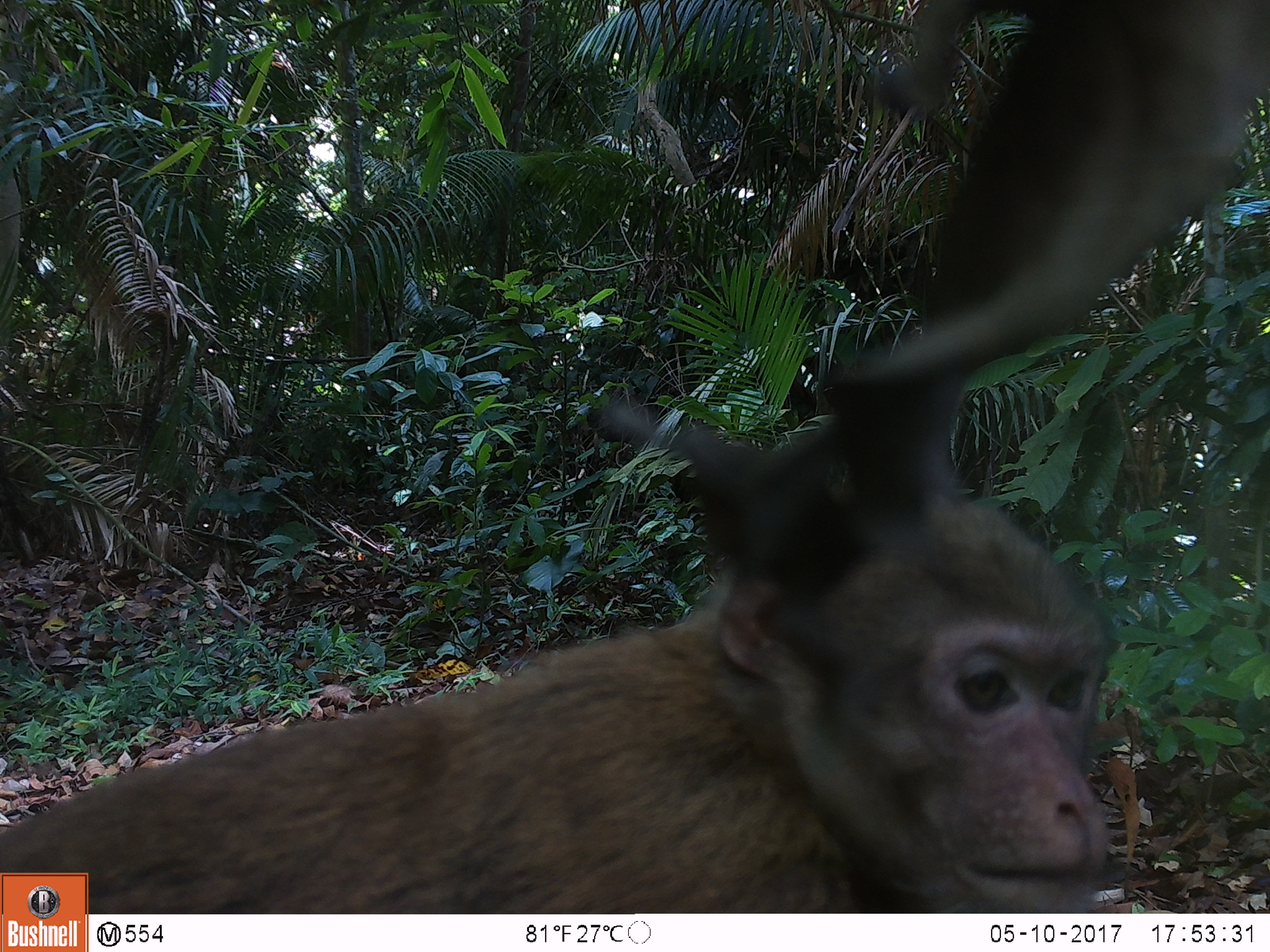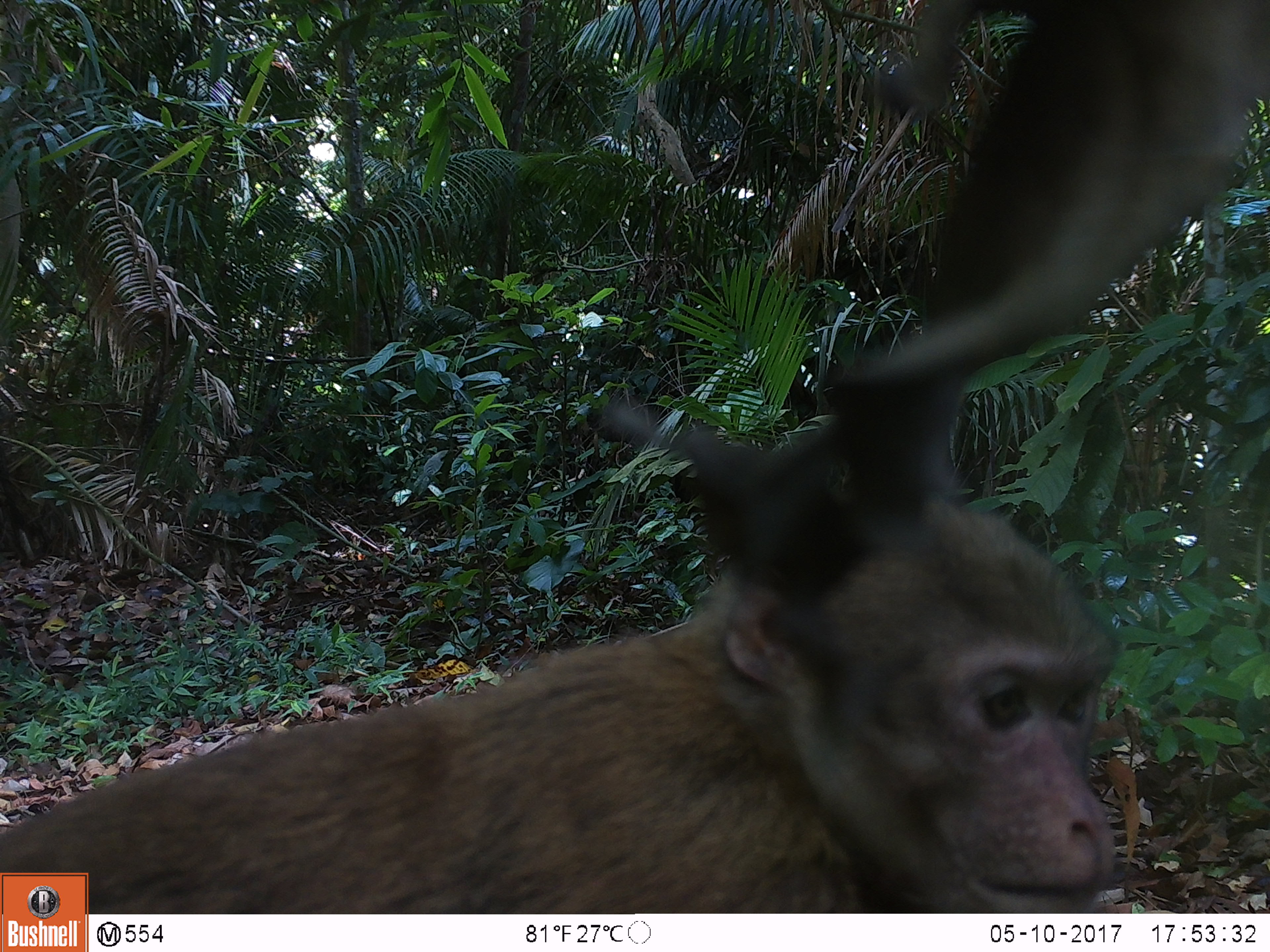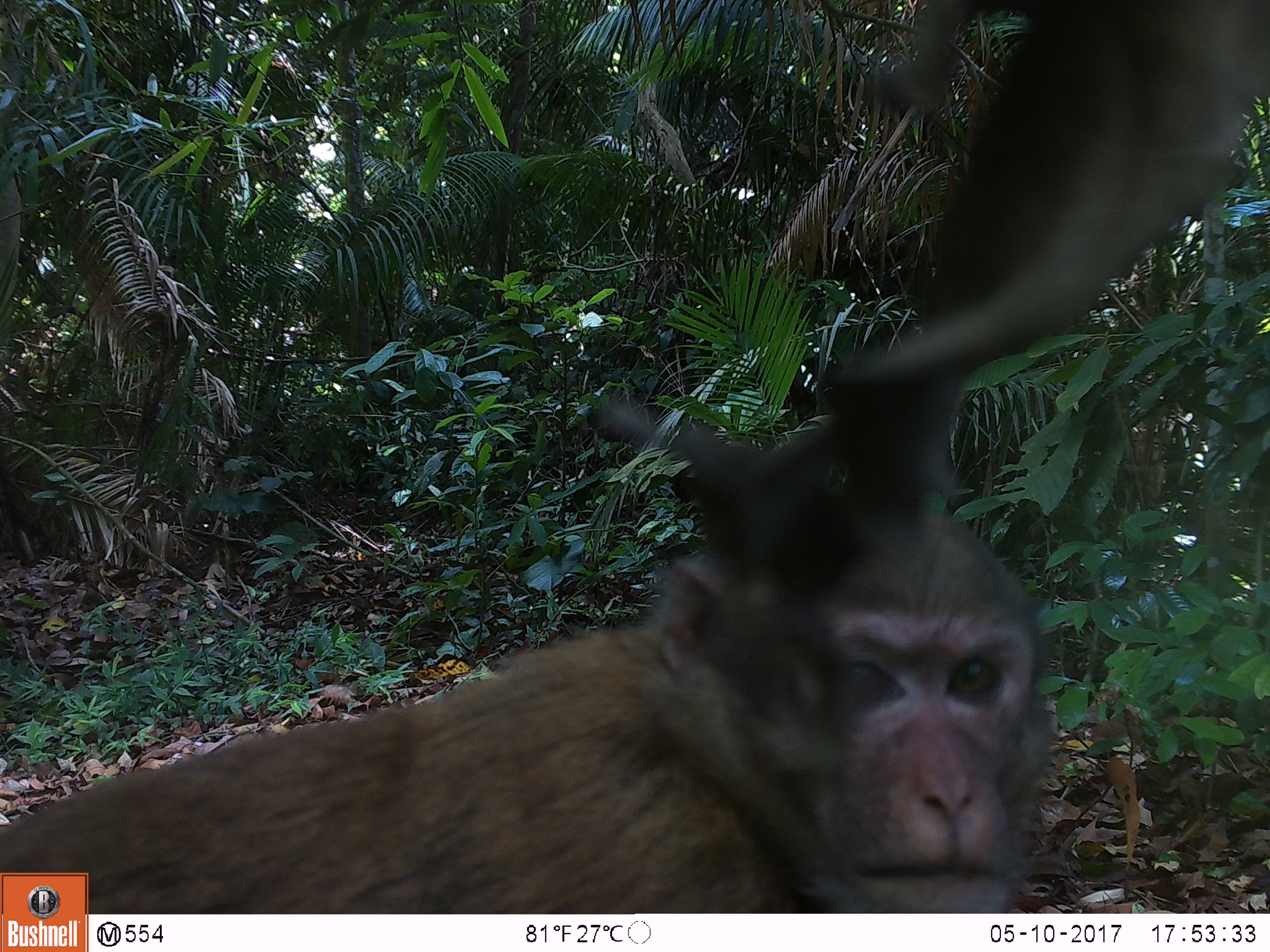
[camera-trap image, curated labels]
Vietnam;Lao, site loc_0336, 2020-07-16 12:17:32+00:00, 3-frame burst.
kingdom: Animalia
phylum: Chordata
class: Mammalia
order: Primates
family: Cercopithecidae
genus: Macaca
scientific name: Macaca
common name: macaques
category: assam or rhesus macaque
Assam or rhesus macaque (macaques) (Macaca). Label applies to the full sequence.